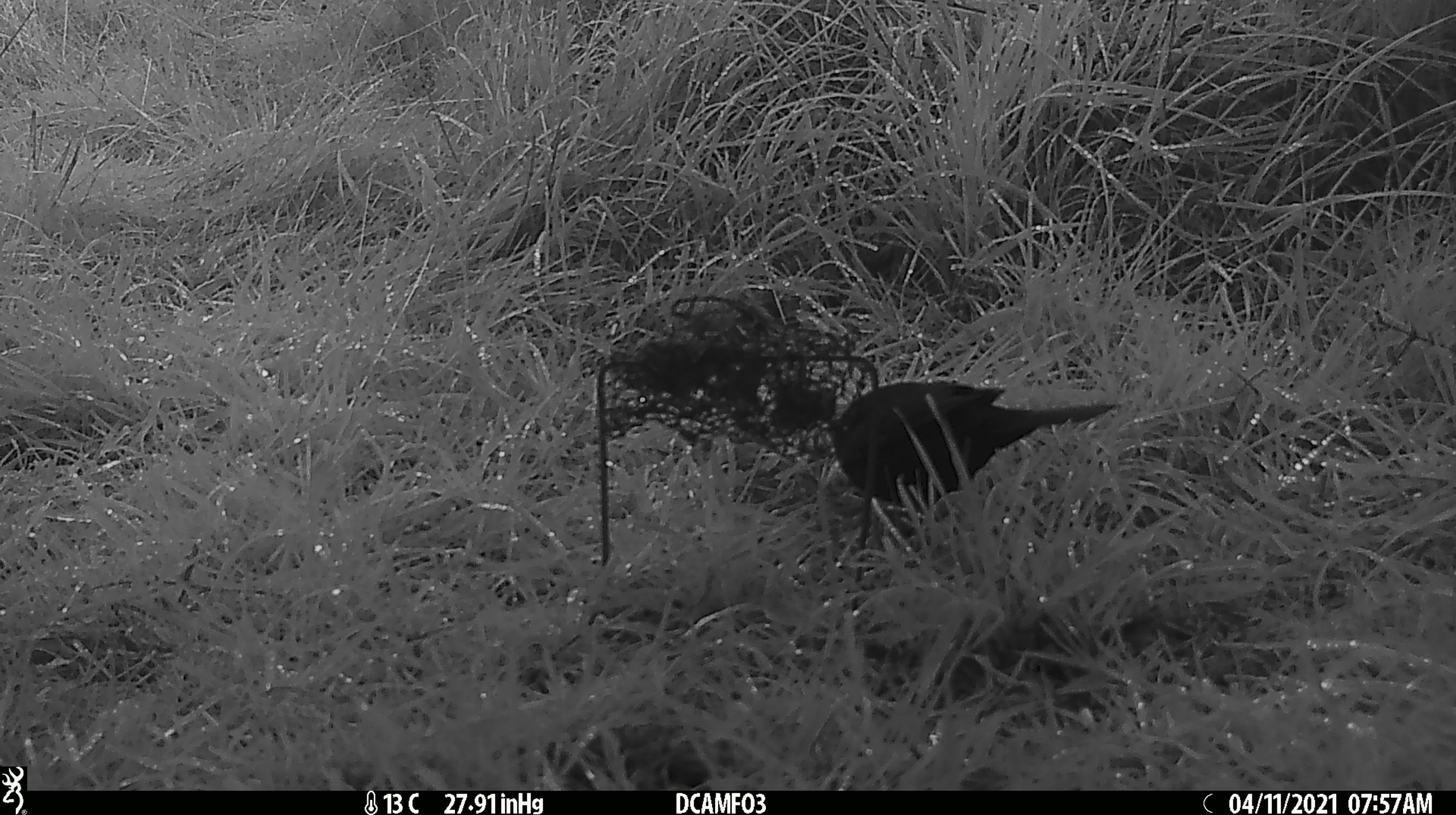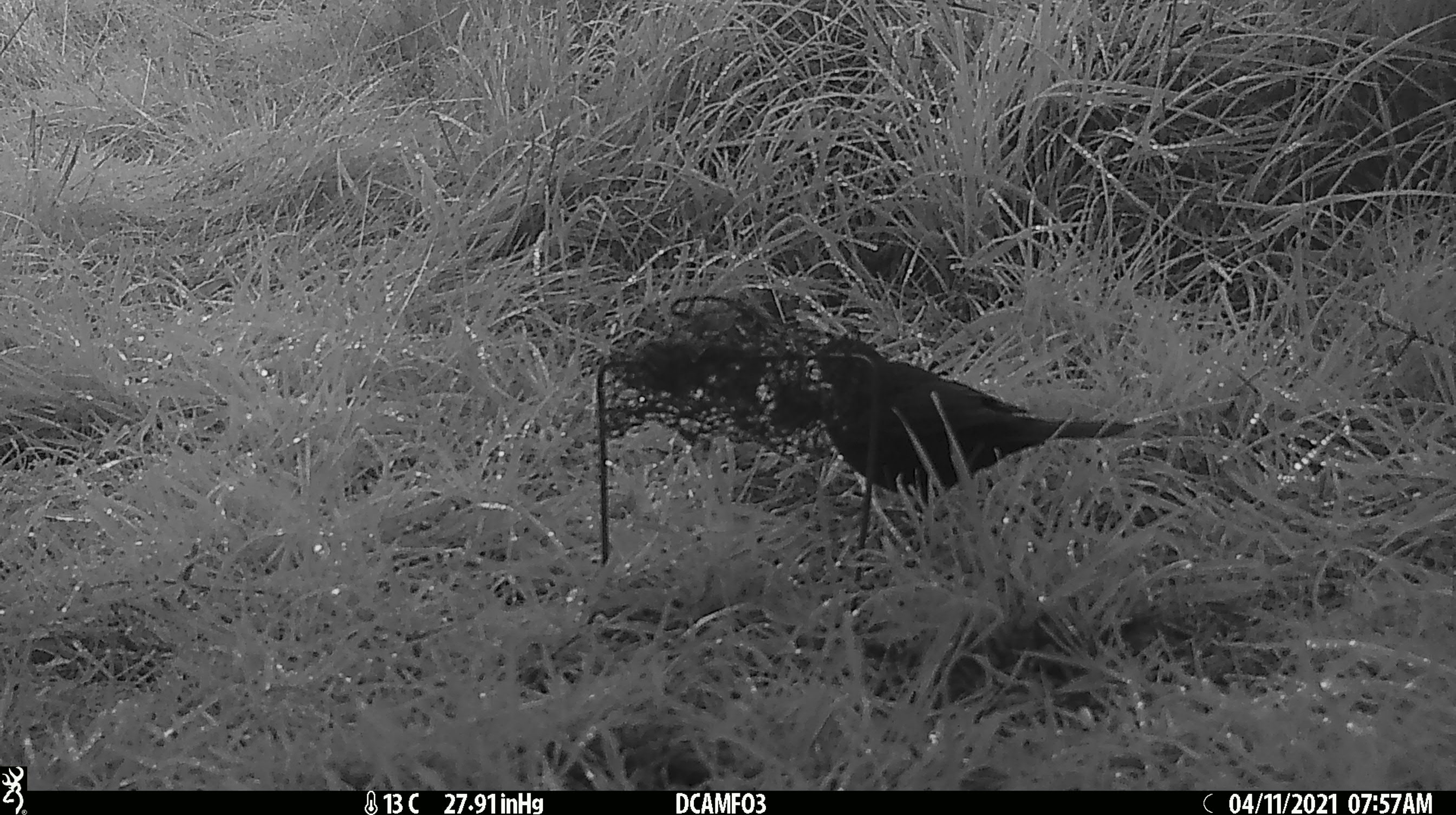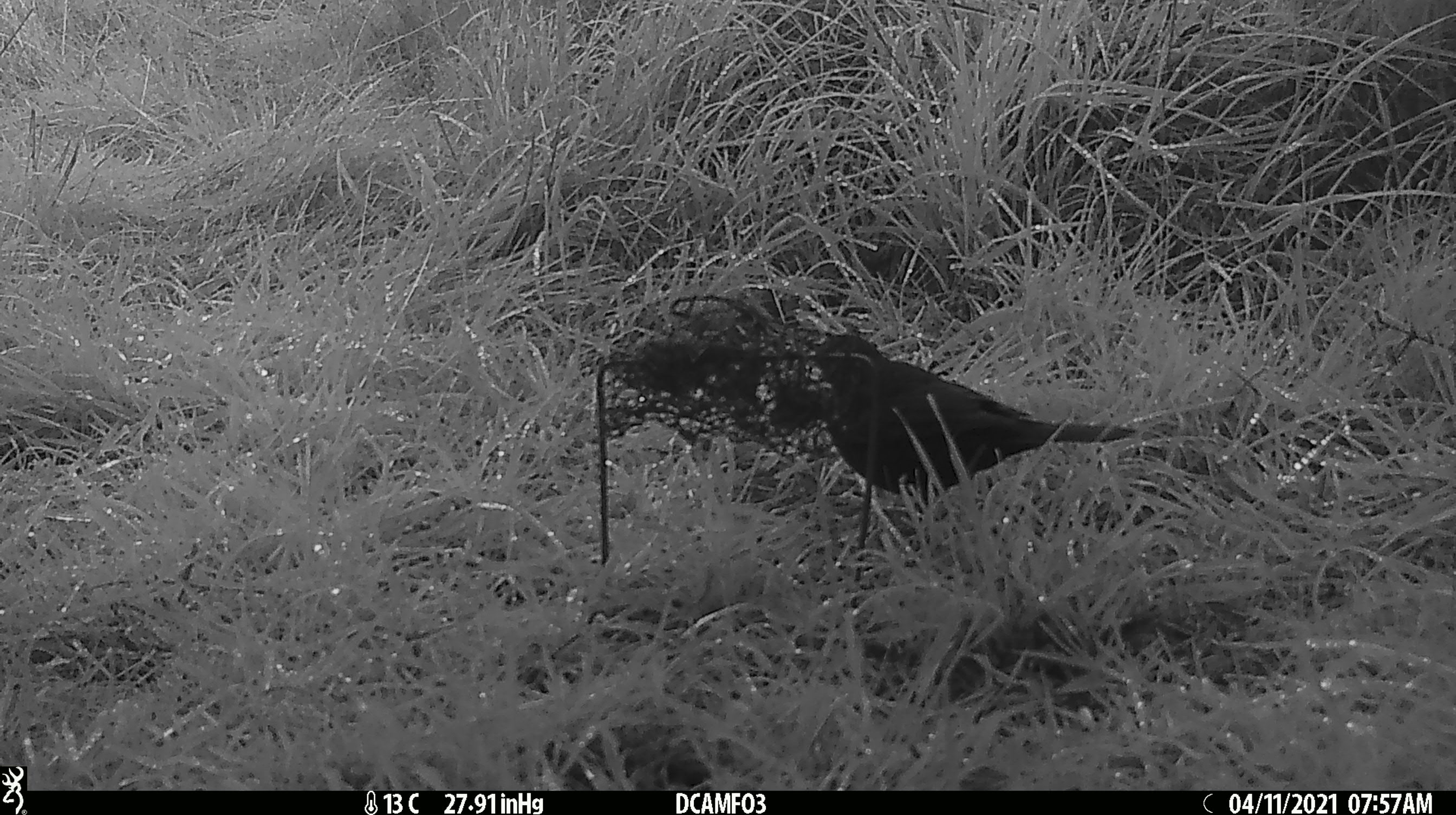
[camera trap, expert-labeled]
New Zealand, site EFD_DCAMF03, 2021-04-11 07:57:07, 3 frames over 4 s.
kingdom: Animalia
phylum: Chordata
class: Aves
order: Passeriformes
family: Turdidae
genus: Turdus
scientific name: Turdus merula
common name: eurasian blackbird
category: blackbird